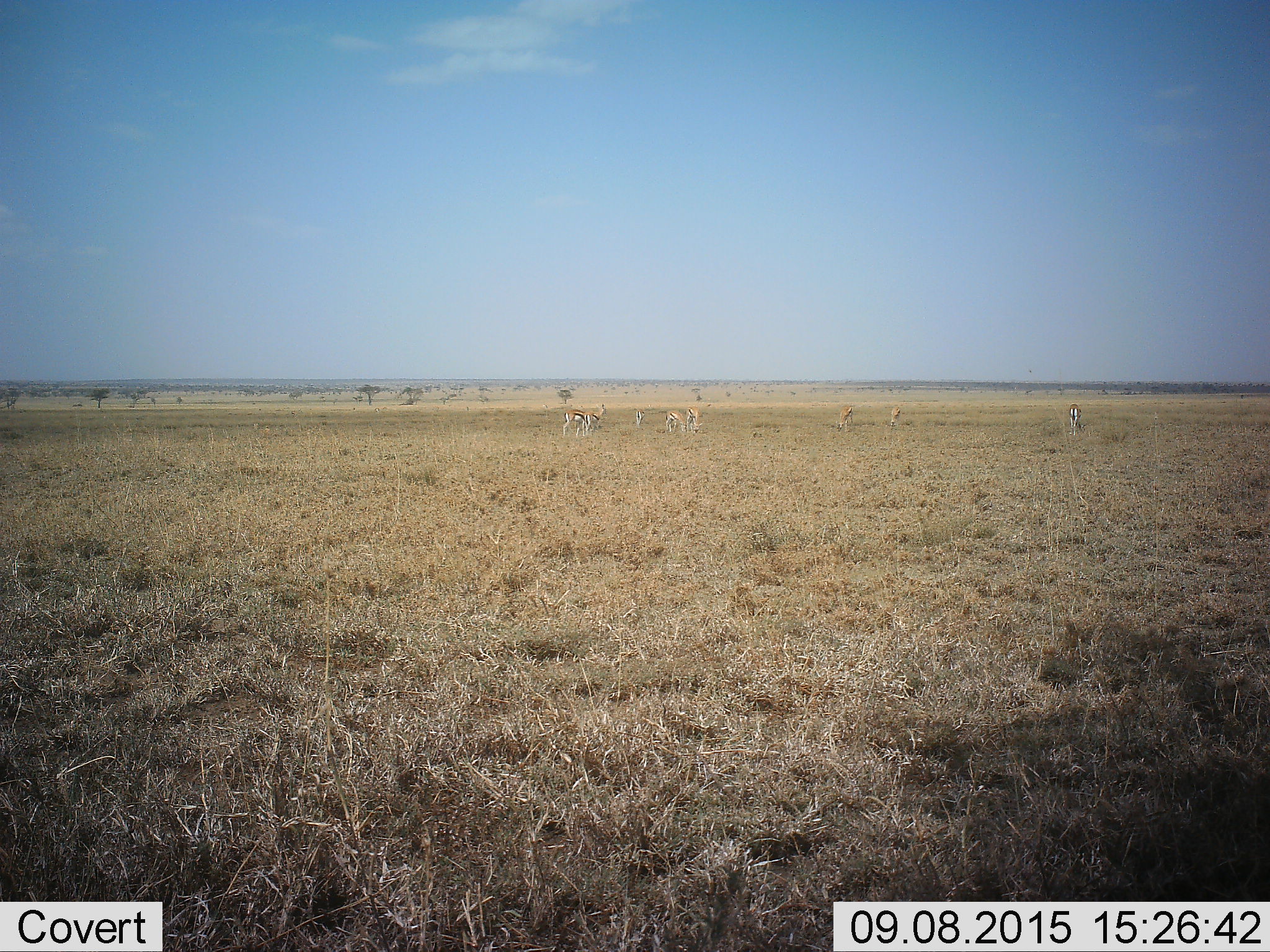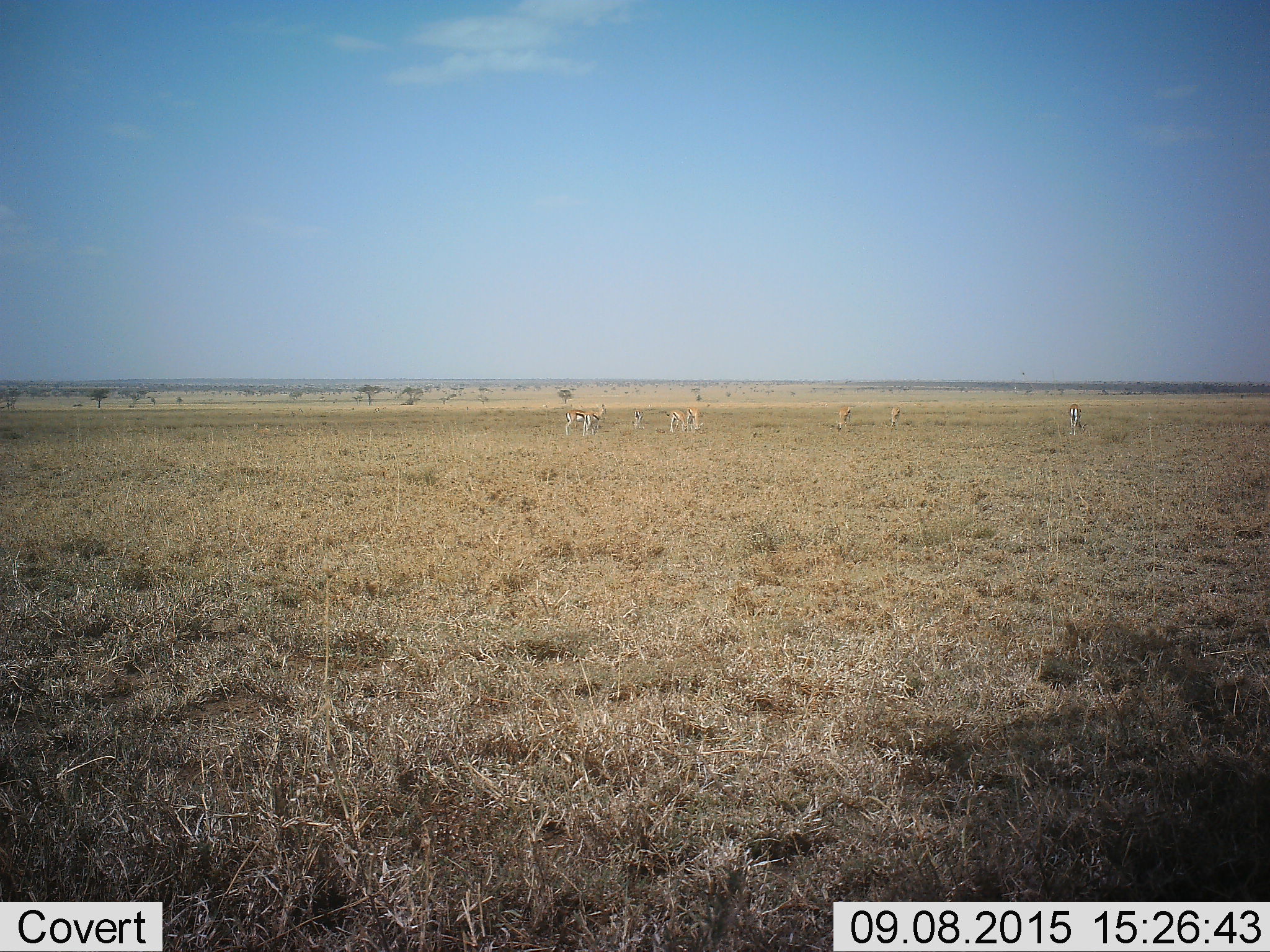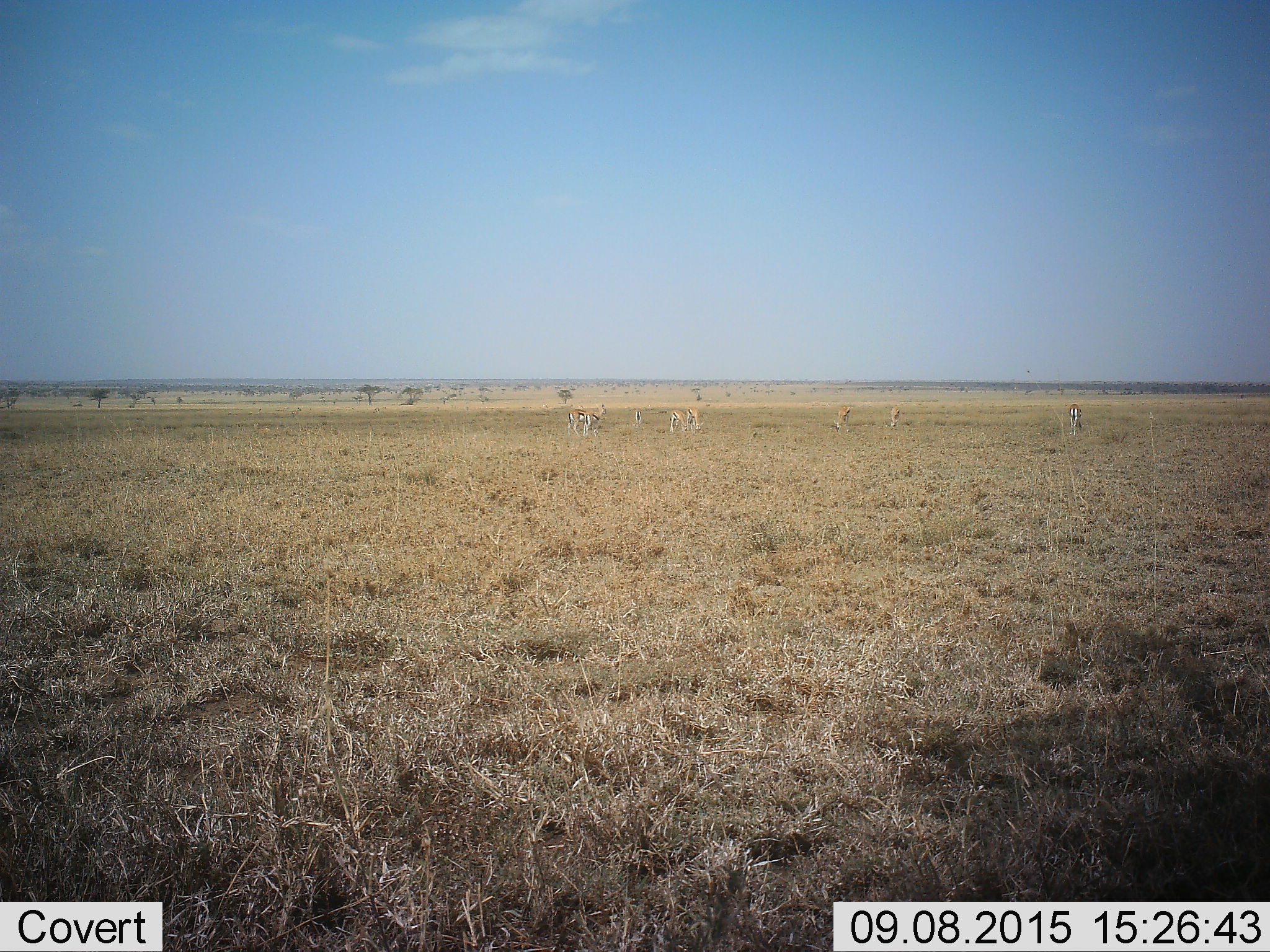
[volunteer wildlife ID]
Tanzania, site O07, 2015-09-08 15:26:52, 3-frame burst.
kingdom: Animalia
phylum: Chordata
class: Mammalia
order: Artiodactyla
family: Bovidae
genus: Eudorcas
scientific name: Eudorcas thomsonii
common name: thomson's gazelle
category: gazellethomsons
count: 8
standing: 67%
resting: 0%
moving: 44%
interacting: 0%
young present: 0%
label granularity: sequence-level